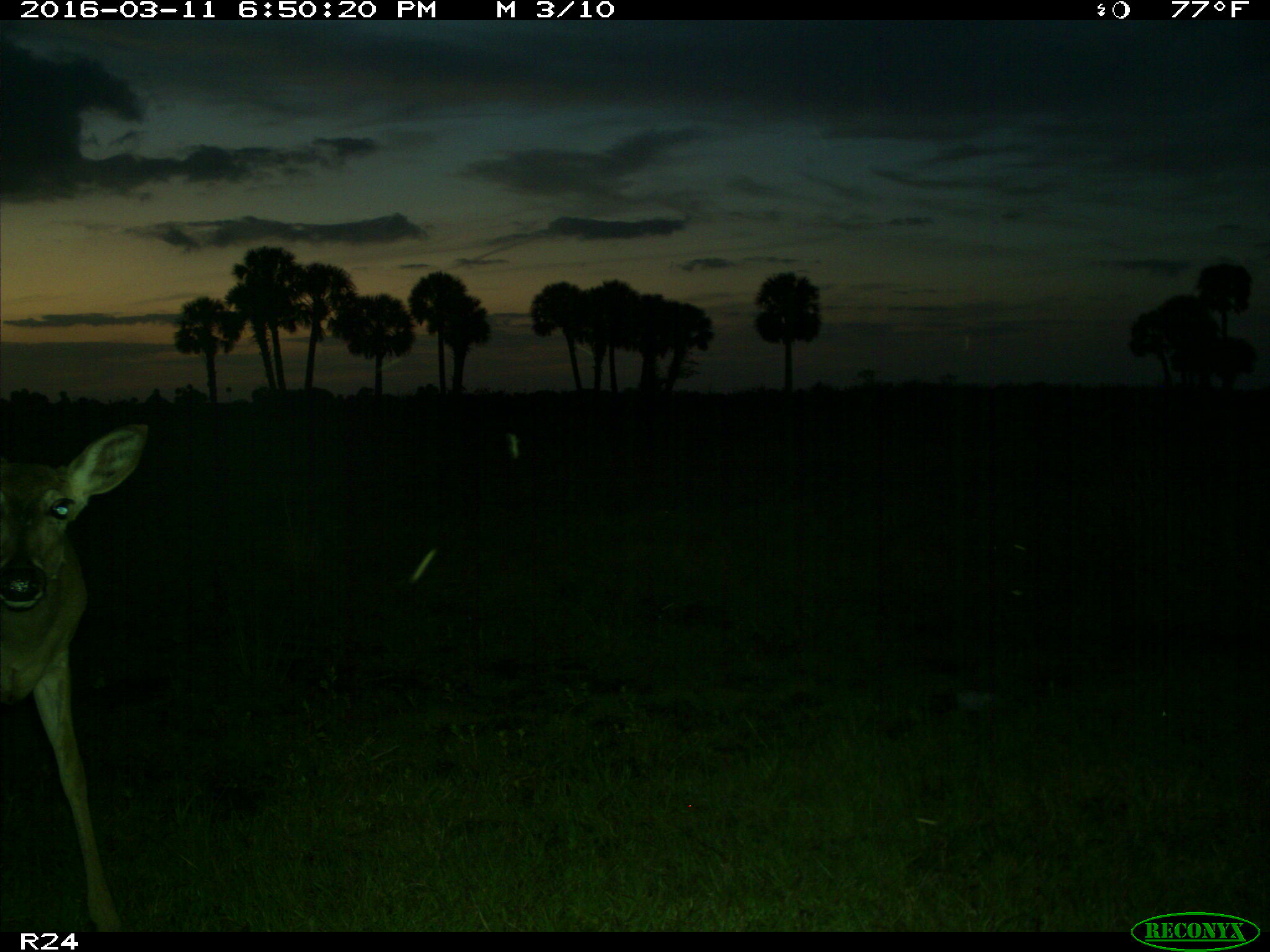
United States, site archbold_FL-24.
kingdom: Animalia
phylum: Chordata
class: Mammalia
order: Artiodactyla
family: Cervidae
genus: Odocoileus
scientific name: Odocoileus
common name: deer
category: unidentified deer